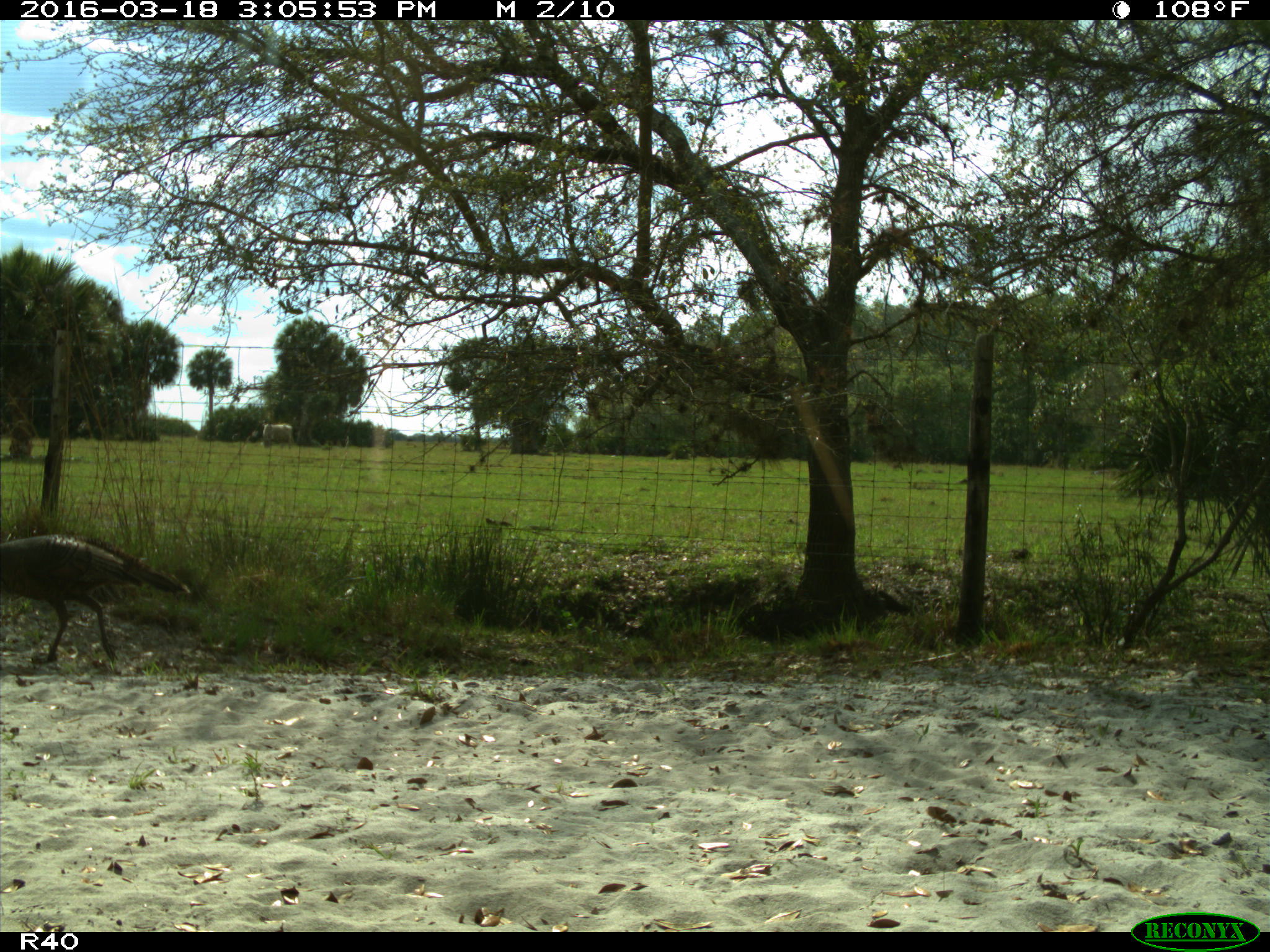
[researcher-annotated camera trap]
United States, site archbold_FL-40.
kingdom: Animalia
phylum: Chordata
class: Mammalia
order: Artiodactyla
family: Bovidae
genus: Bos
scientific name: Bos taurus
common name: domestic cow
Bos taurus (domestic cow).